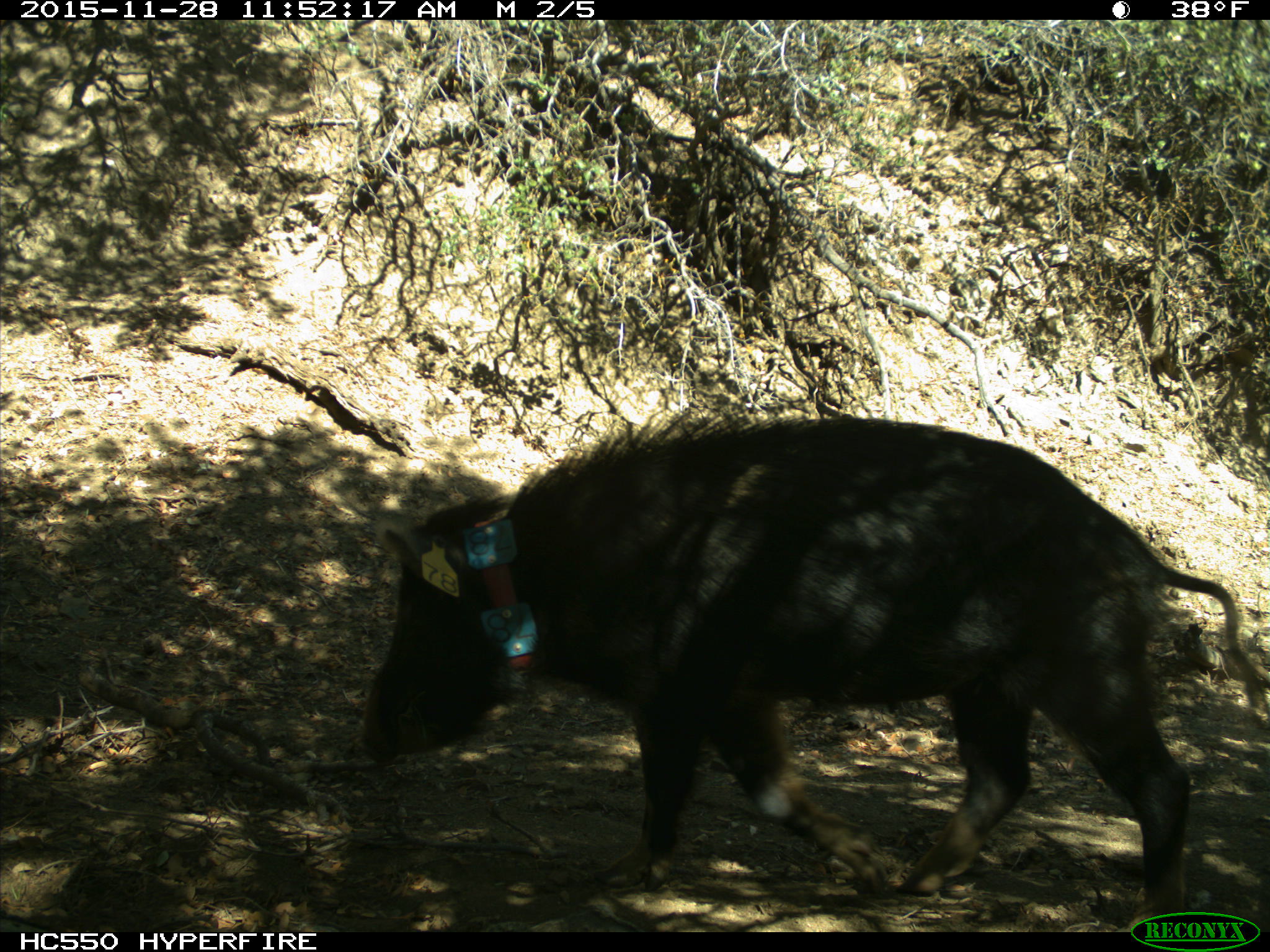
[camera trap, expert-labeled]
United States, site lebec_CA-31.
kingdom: Animalia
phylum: Chordata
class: Mammalia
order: Artiodactyla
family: Suidae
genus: Sus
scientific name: Sus scrofa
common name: wild boar